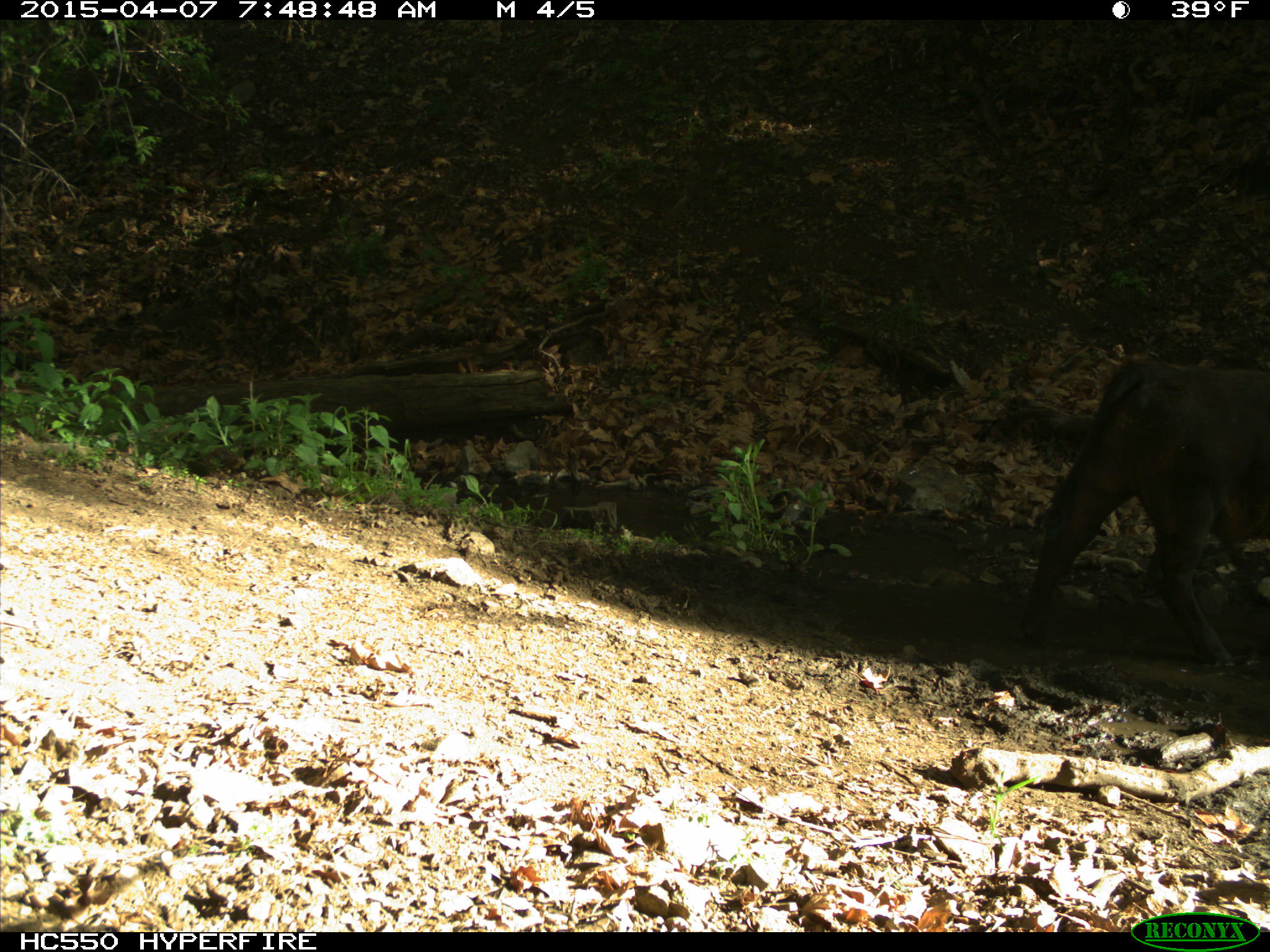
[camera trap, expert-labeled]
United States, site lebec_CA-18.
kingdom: Animalia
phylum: Chordata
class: Mammalia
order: Artiodactyla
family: Bovidae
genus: Bos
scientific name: Bos taurus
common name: domestic cow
Bos taurus (domestic cow).